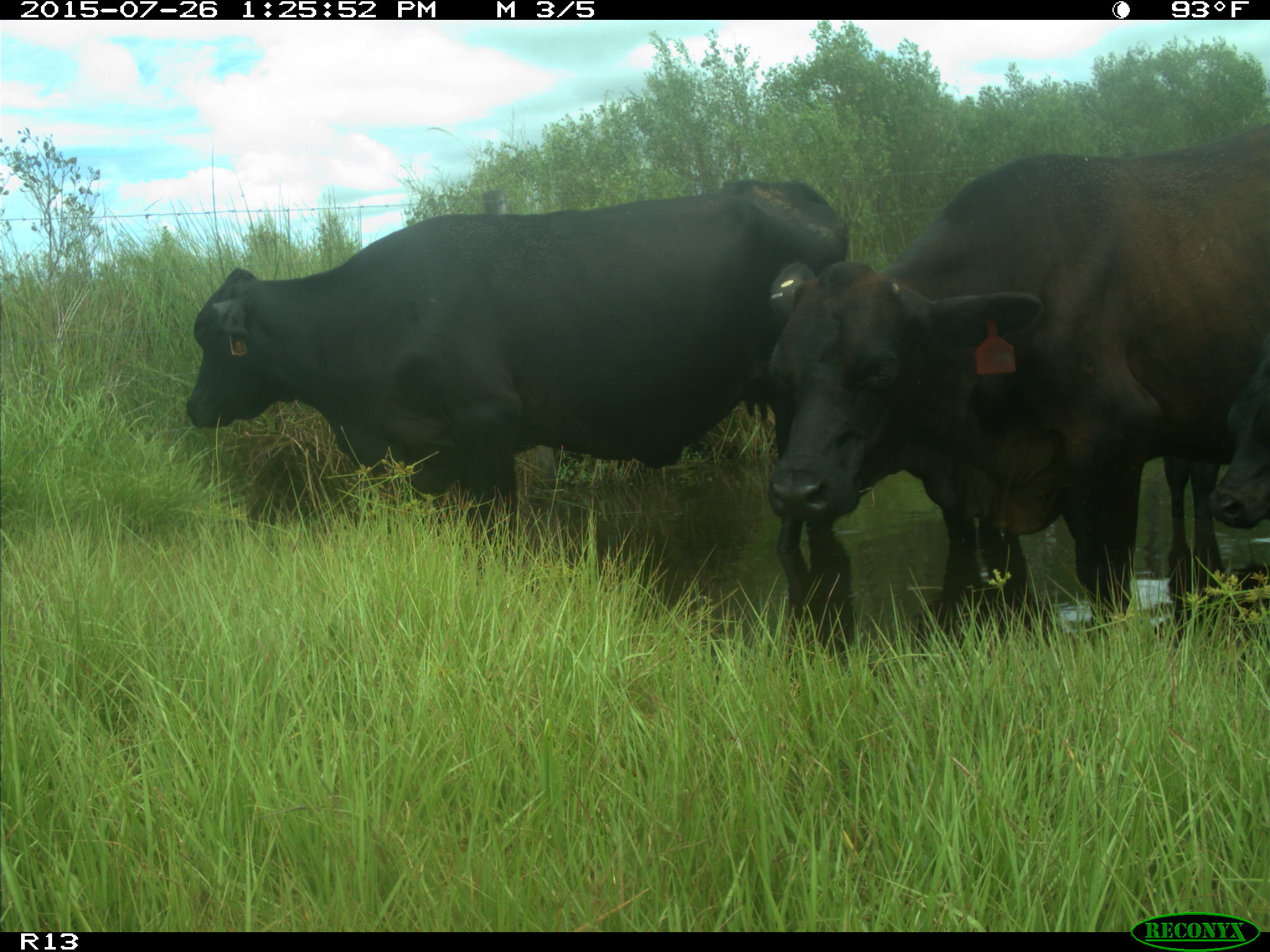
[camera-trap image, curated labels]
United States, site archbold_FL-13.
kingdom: Animalia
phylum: Chordata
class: Mammalia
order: Artiodactyla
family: Bovidae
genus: Bos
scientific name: Bos taurus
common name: domestic cow